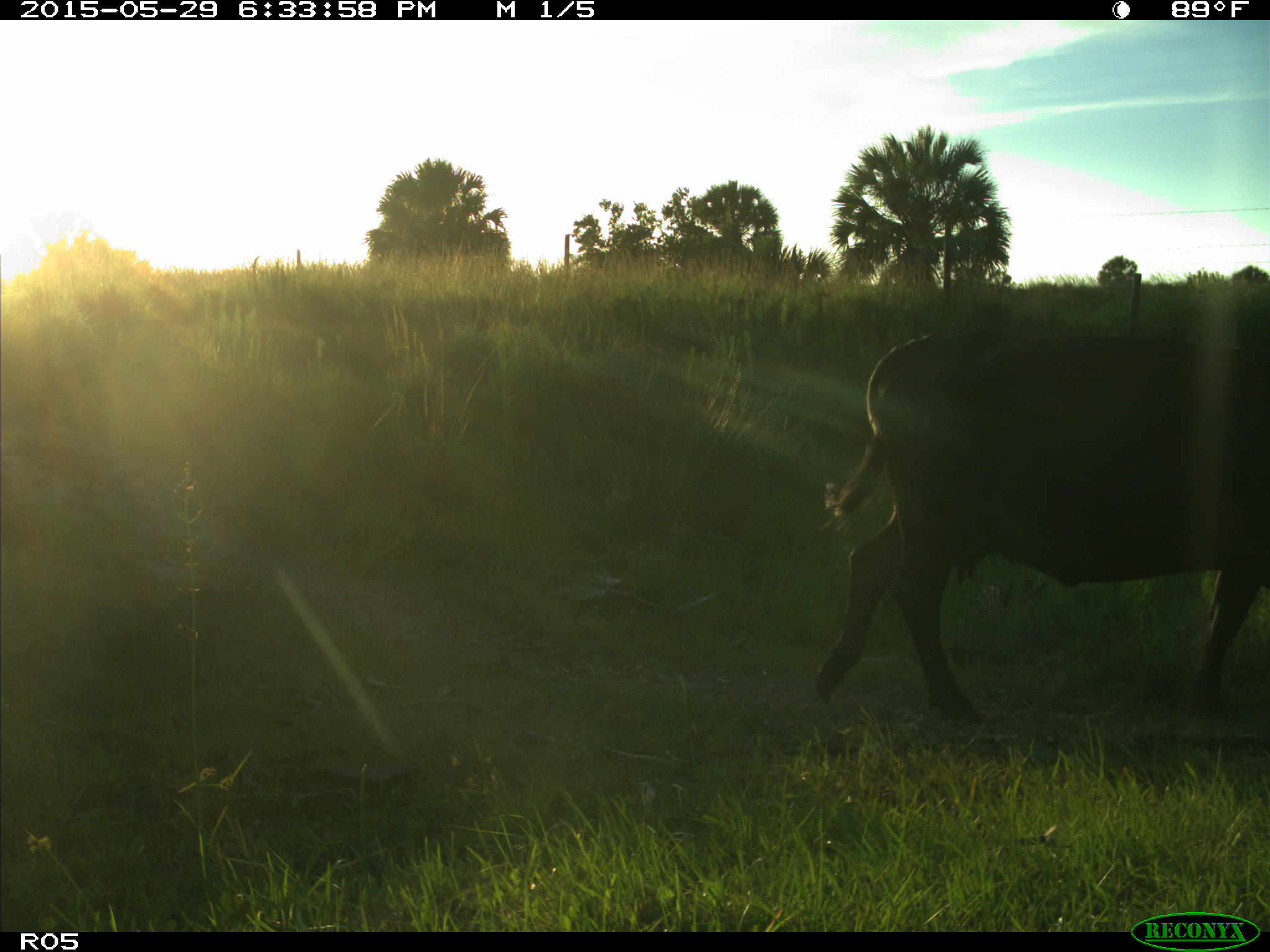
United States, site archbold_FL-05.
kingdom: Animalia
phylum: Chordata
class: Mammalia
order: Artiodactyla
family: Bovidae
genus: Bos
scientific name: Bos taurus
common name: domestic cow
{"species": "Bos taurus (domestic cow)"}